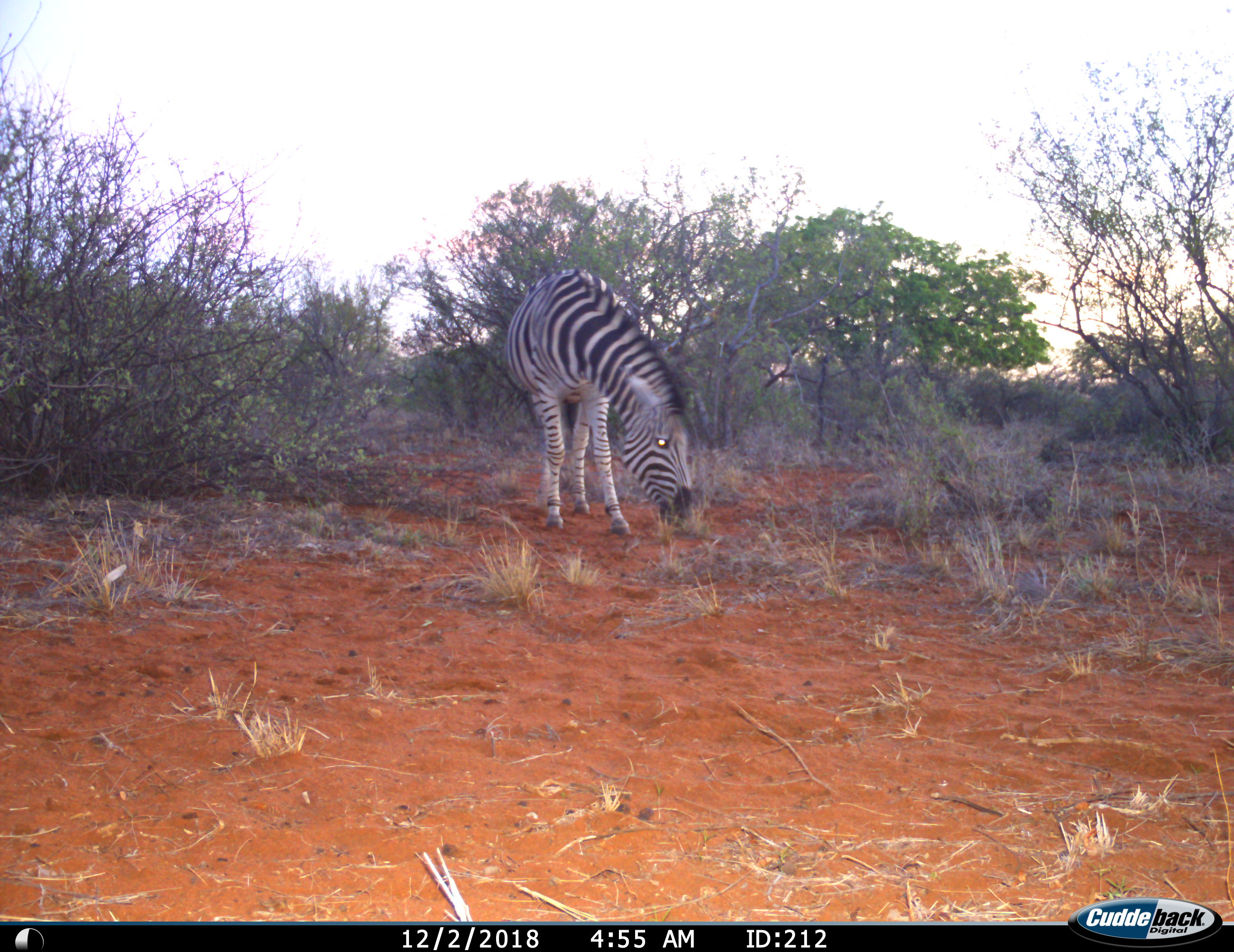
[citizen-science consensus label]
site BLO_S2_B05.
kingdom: Animalia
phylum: Chordata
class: Mammalia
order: Perissodactyla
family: Equidae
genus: Equus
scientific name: Equus quagga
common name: plains zebra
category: zebraplains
Zebraplains (plains zebra) (Equus quagga), count 1. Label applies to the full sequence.